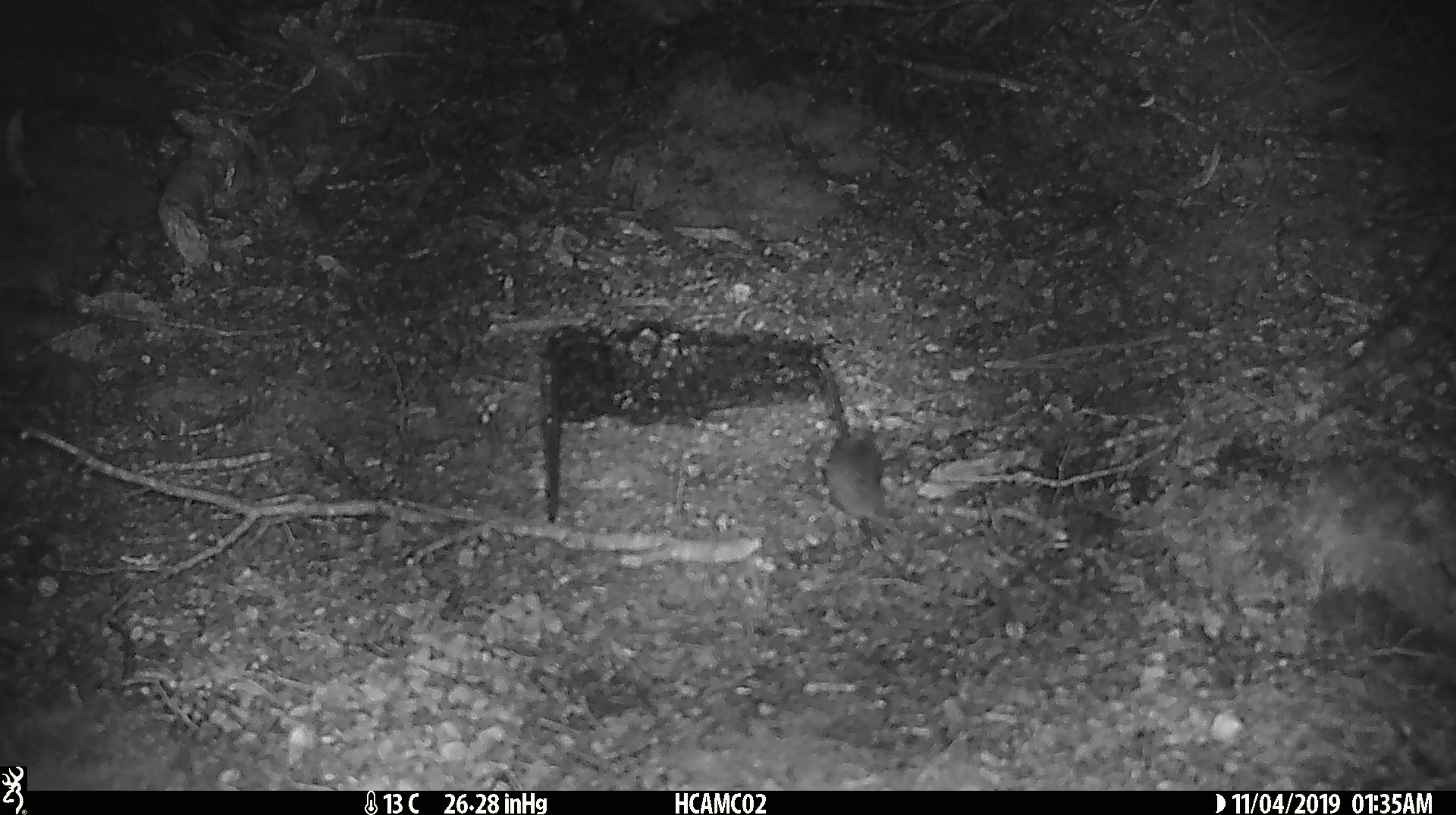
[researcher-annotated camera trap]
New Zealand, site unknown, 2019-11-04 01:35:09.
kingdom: Animalia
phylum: Chordata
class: Mammalia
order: Rodentia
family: Muridae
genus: Mus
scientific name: Mus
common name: mouse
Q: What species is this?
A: Mouse (Mus).